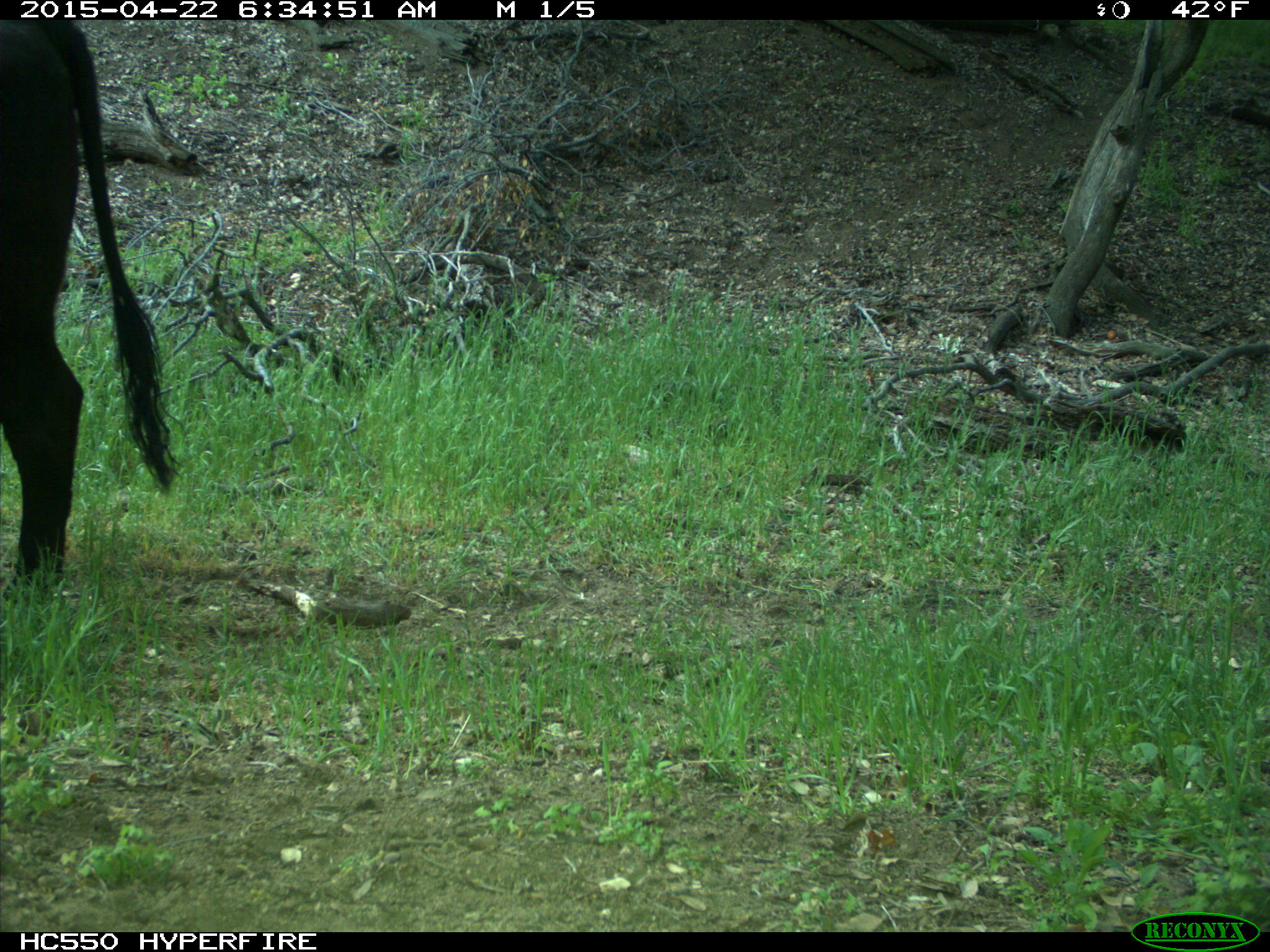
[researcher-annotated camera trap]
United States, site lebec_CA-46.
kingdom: Animalia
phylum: Chordata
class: Mammalia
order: Artiodactyla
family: Bovidae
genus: Bos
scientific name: Bos taurus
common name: domestic cow